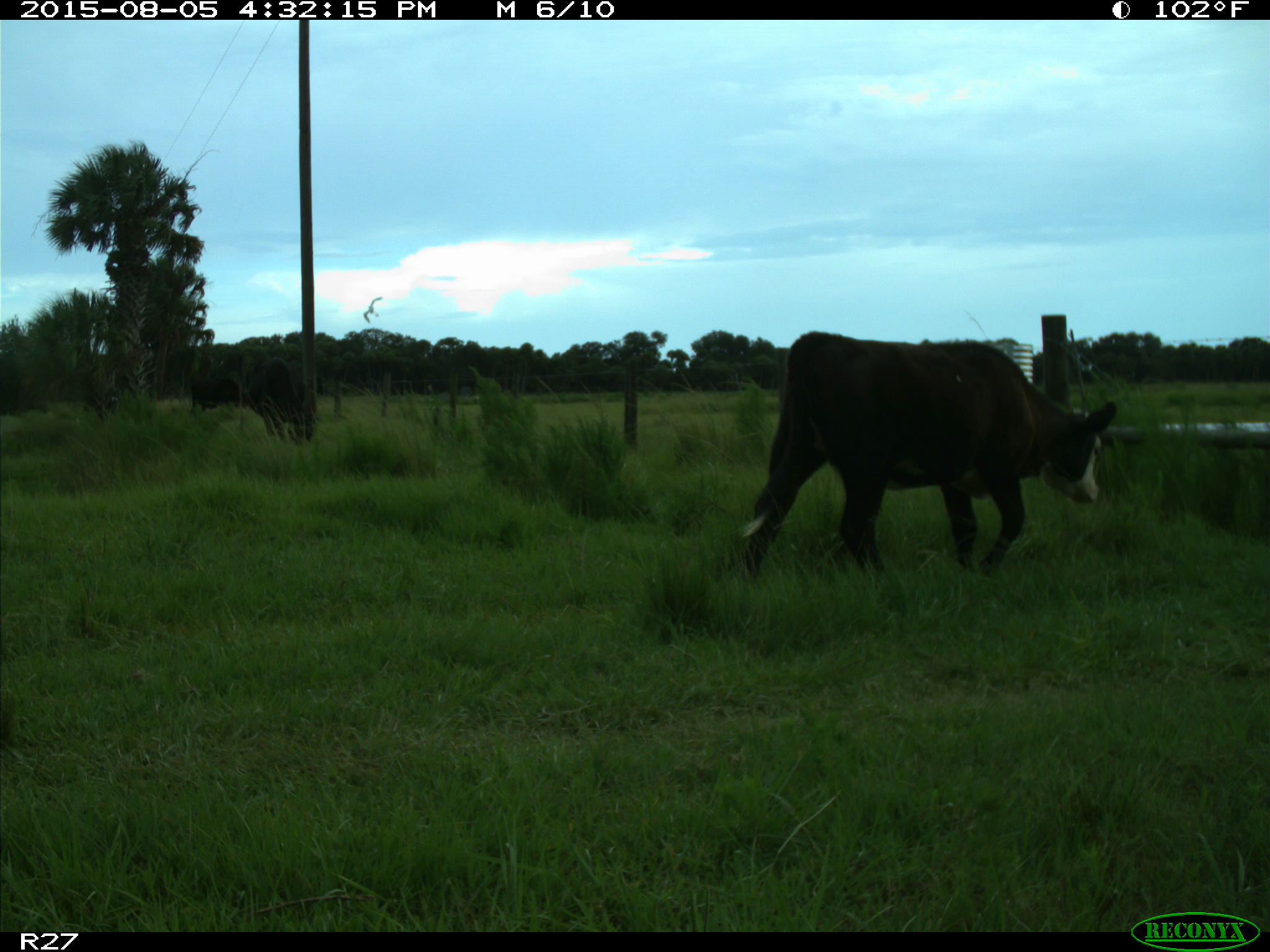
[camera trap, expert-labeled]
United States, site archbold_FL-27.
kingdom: Animalia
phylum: Chordata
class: Mammalia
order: Artiodactyla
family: Bovidae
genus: Bos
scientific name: Bos taurus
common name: domestic cow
Bos taurus (domestic cow).